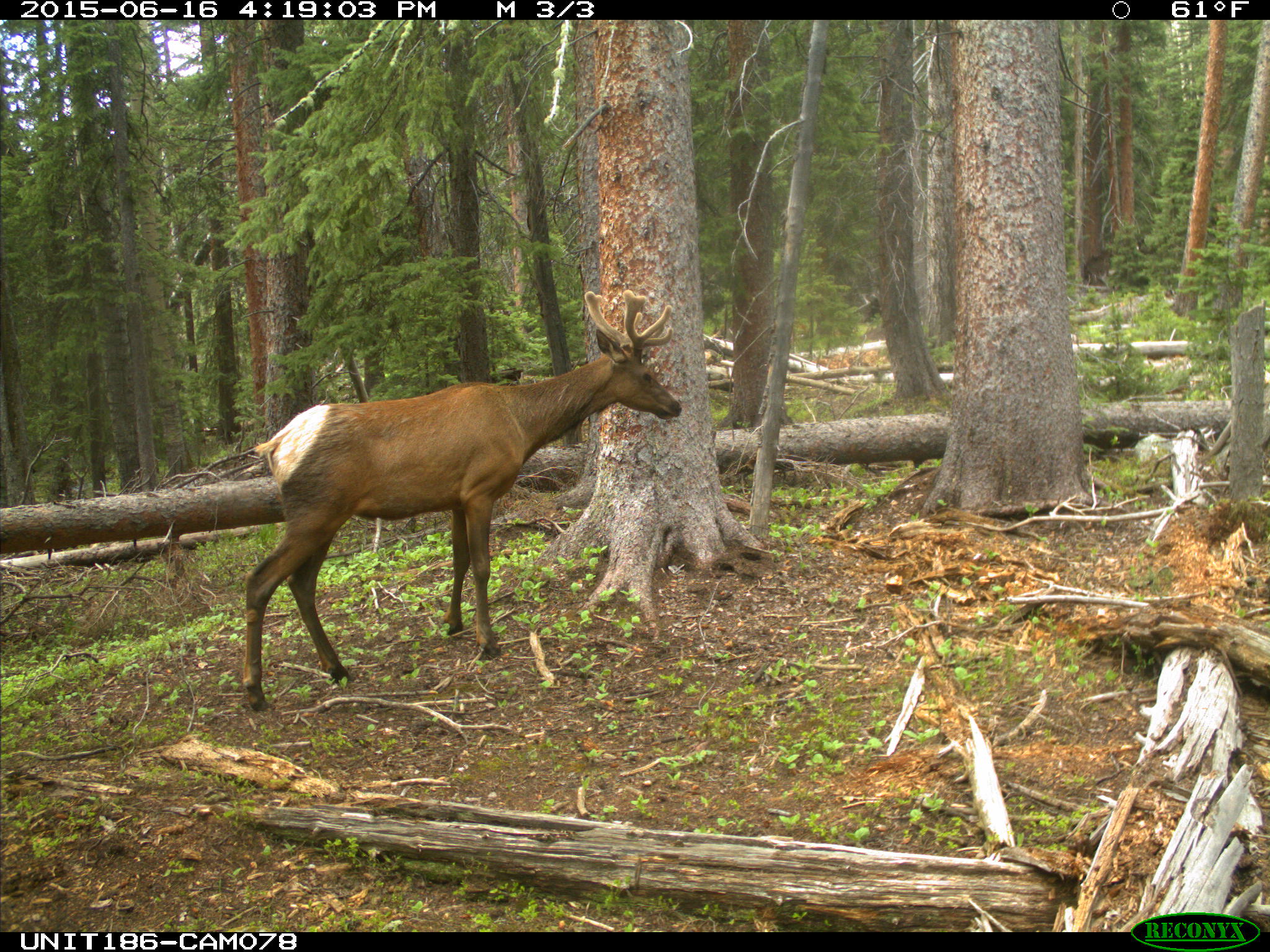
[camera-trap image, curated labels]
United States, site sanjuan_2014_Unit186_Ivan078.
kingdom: Animalia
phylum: Chordata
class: Mammalia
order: Artiodactyla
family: Cervidae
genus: Cervus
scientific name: Cervus elaphus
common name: red deer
Cervus elaphus (red deer).